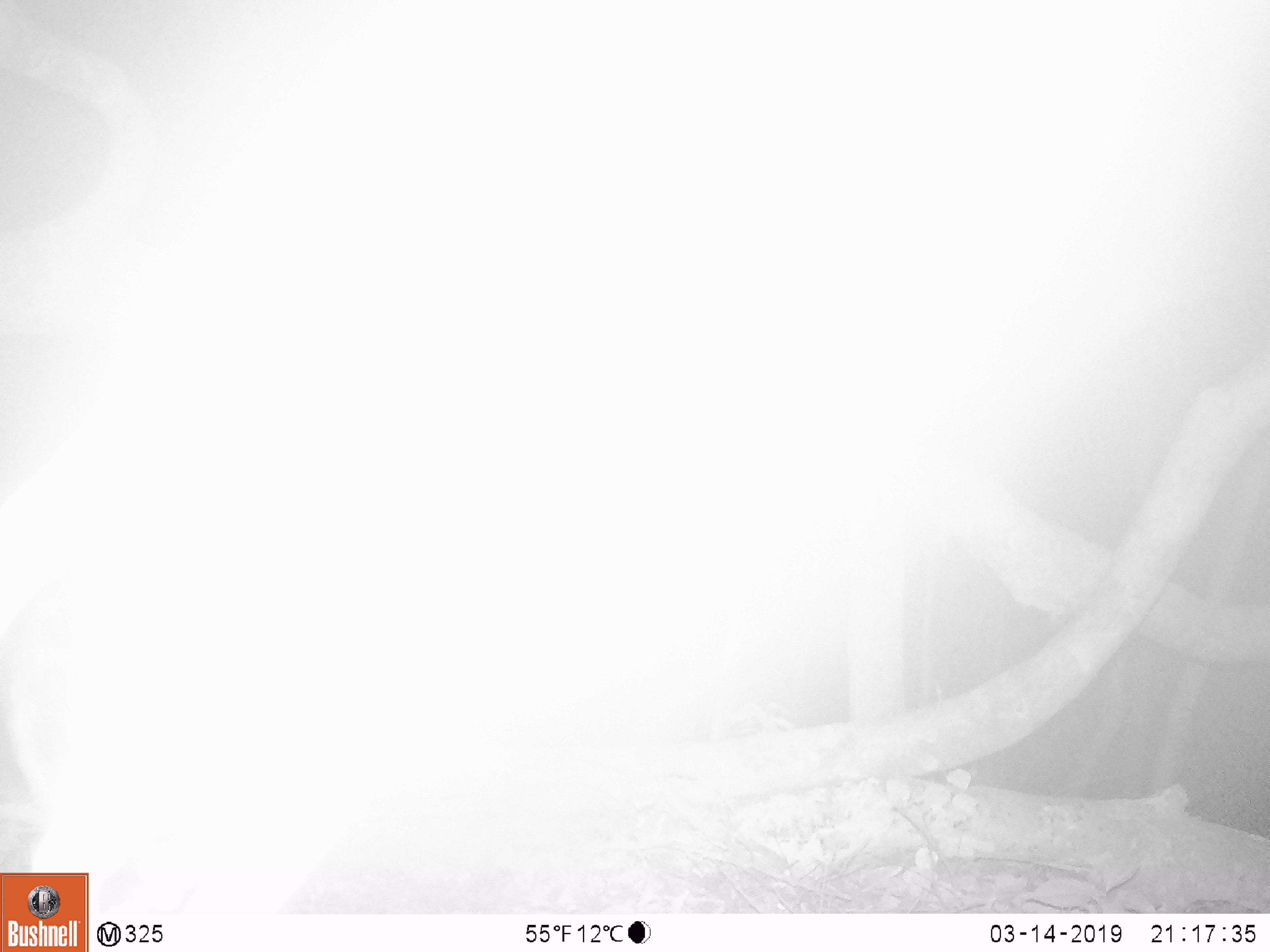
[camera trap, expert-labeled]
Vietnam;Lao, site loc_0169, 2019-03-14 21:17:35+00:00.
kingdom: Animalia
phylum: Chordata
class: Mammalia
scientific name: Laurasiatheria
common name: ungulate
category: unidentified ungulates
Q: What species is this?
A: Unidentified ungulates (ungulate) (Laurasiatheria).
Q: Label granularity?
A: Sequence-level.